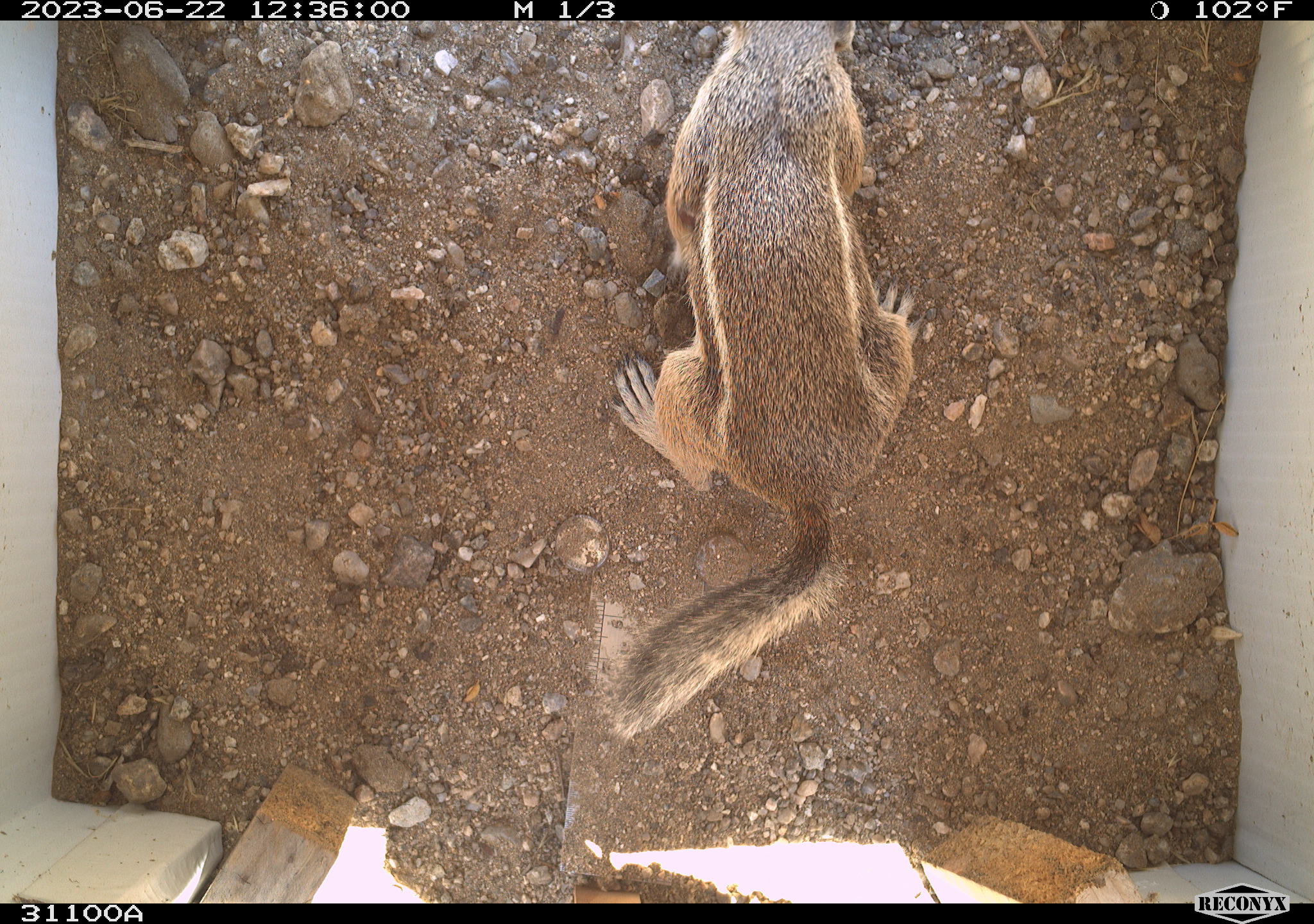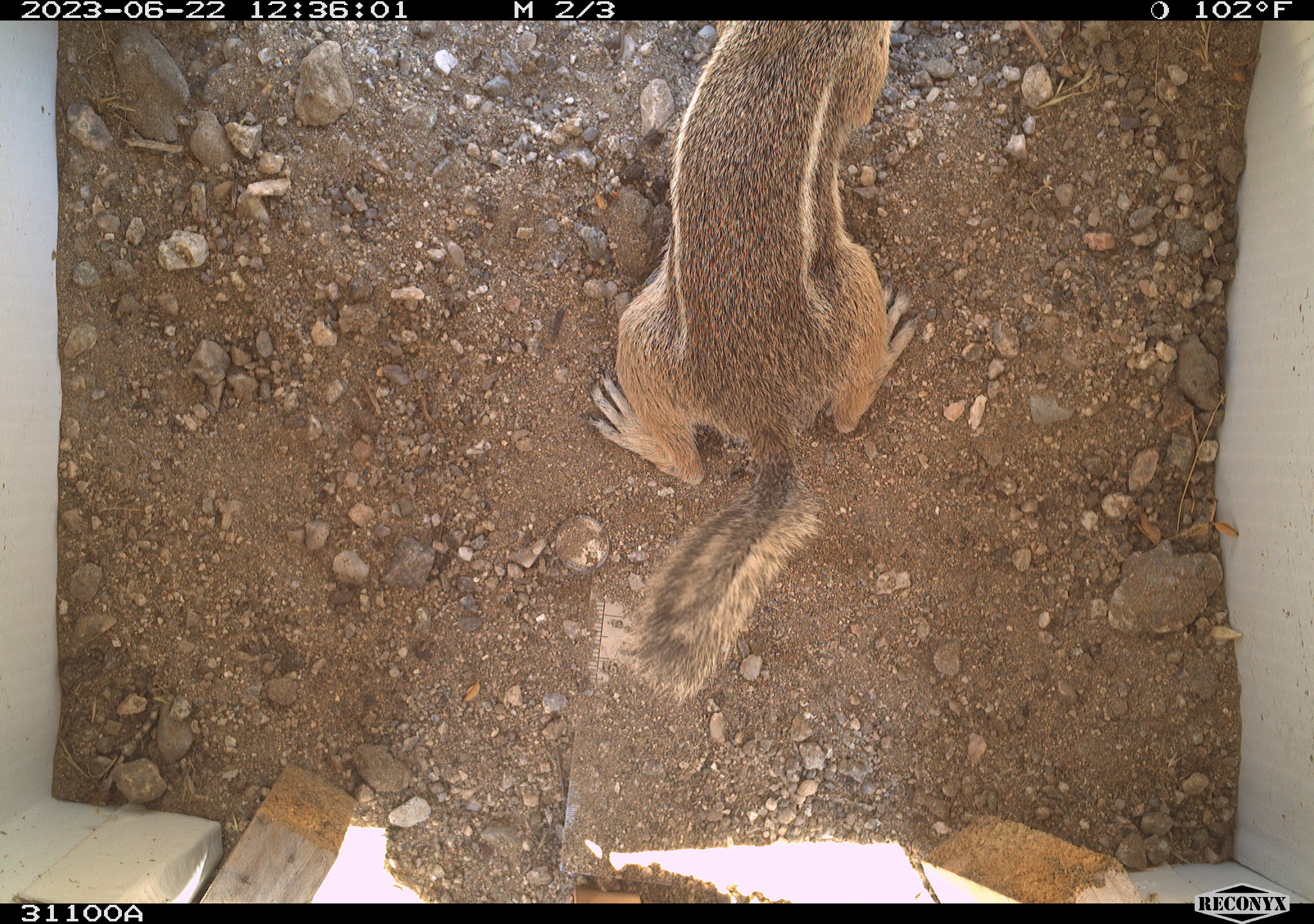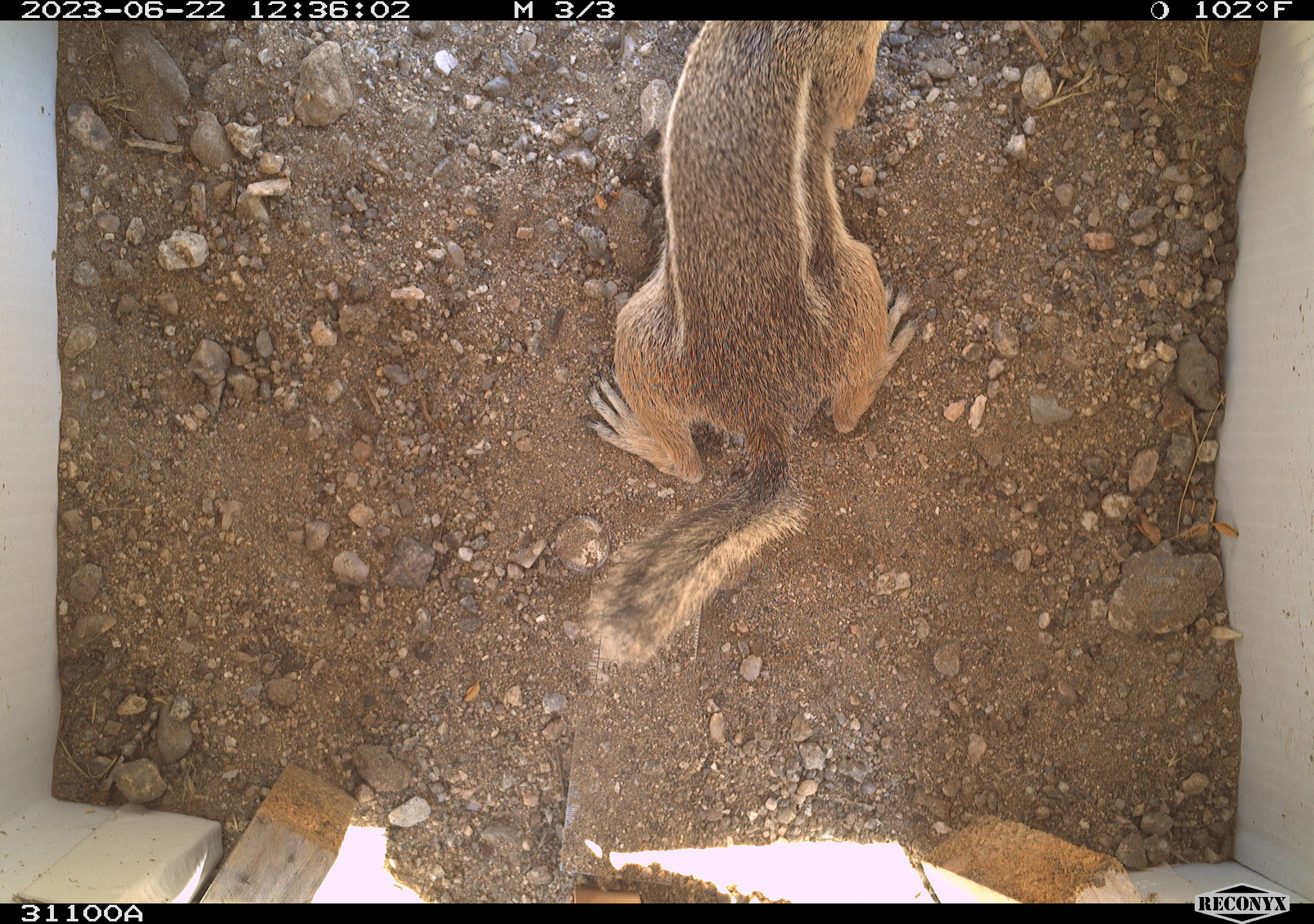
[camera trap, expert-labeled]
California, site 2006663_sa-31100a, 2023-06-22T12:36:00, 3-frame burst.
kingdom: Animalia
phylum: Chordata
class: Mammalia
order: Rodentia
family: Sciuridae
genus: Ammospermophilus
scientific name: Ammospermophilus leucurus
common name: white-tailed antelope squirrel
White-tailed antelope squirrel (Ammospermophilus leucurus).